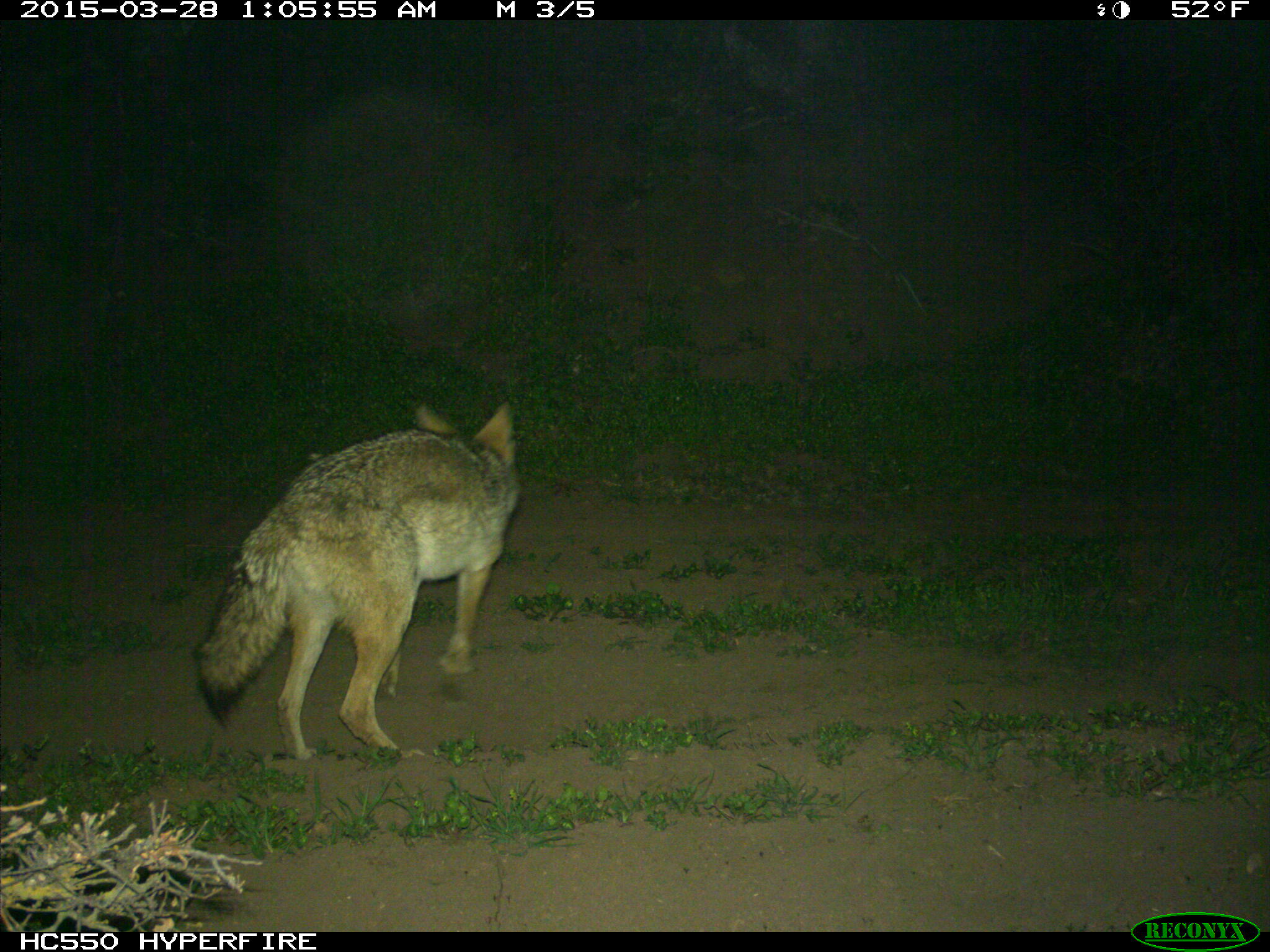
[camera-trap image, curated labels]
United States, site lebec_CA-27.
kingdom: Animalia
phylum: Chordata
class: Mammalia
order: Carnivora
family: Canidae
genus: Canis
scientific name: Canis latrans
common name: coyote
Canis latrans (coyote).